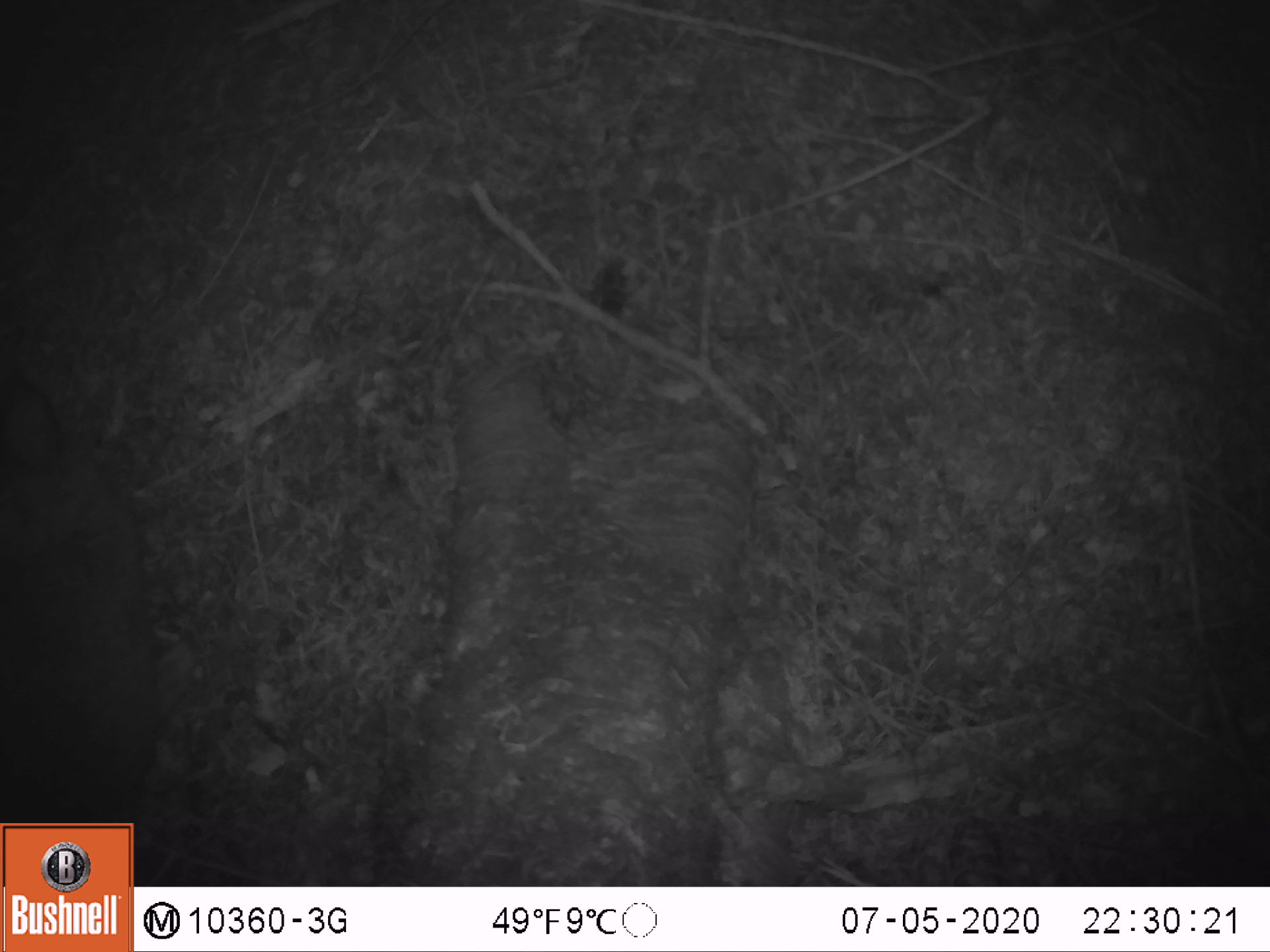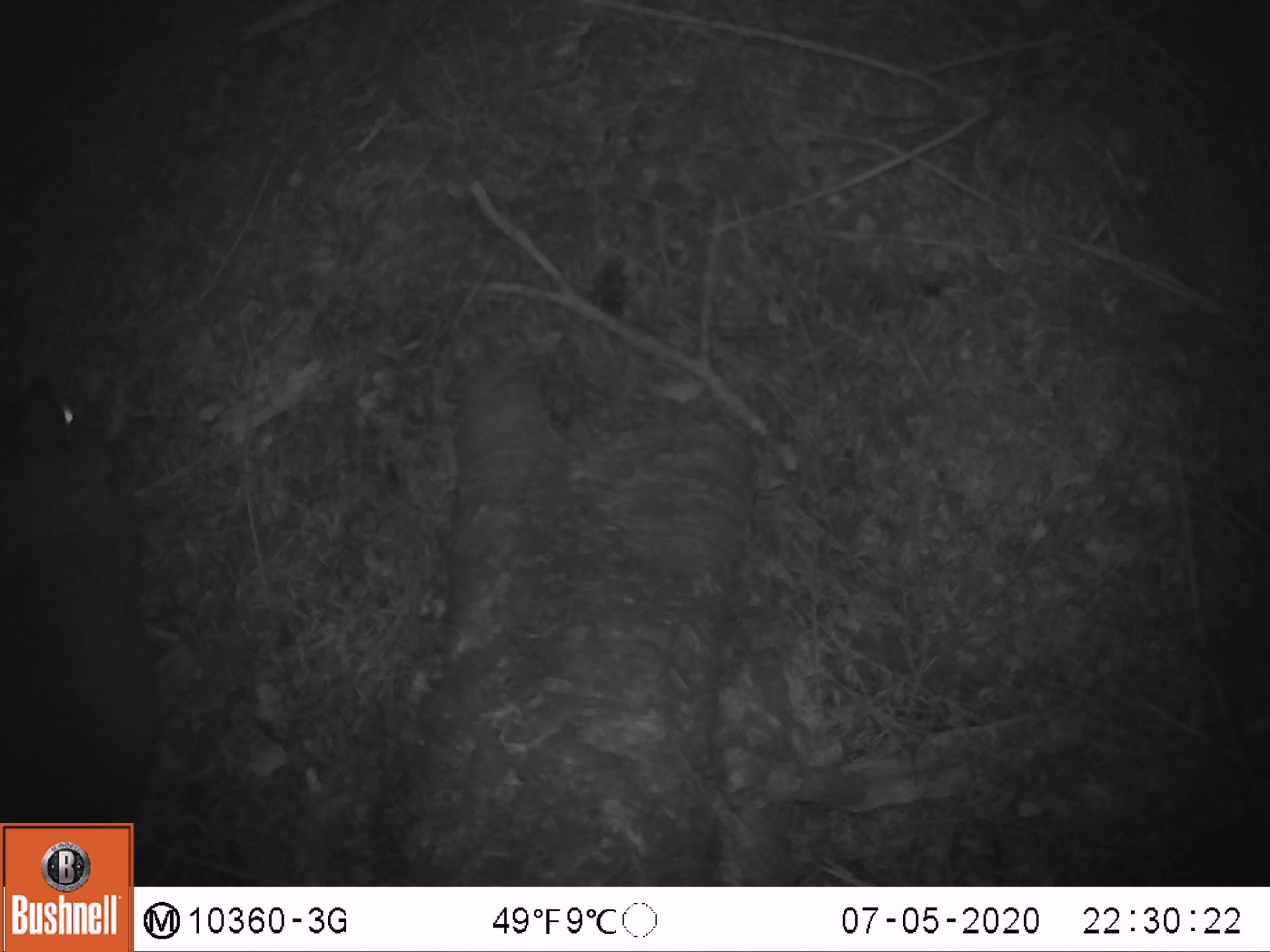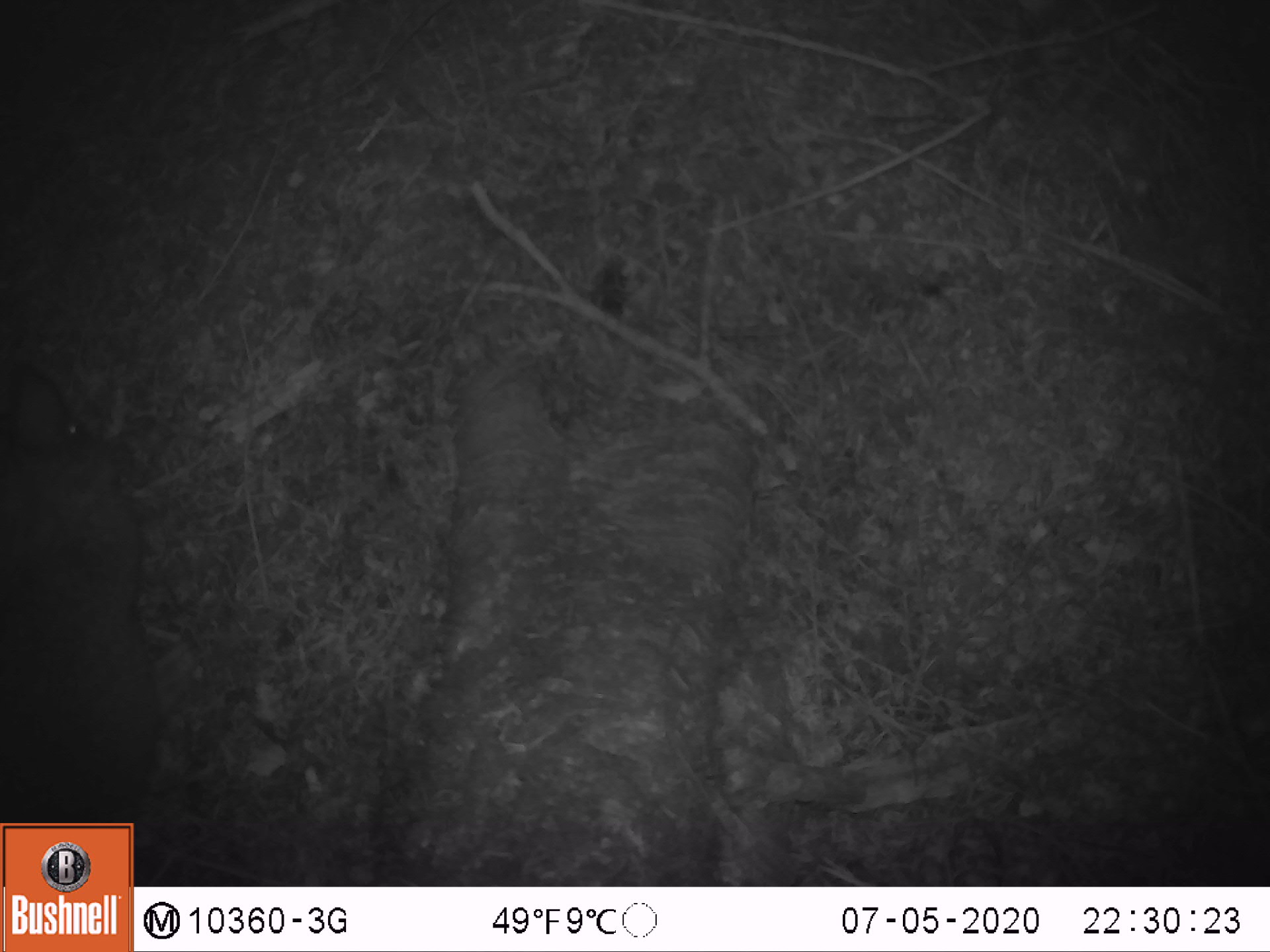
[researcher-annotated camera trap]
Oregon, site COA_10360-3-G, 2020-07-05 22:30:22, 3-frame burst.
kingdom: Animalia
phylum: Chordata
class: Mammalia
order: Lagomorpha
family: Leporidae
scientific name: Leporidae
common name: hares and rabbits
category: leporidae family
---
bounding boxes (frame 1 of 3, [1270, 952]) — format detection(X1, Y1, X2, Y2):
leporidae family: detection(5, 376, 160, 814)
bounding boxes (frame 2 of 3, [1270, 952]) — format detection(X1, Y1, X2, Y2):
leporidae family: detection(3, 365, 164, 814)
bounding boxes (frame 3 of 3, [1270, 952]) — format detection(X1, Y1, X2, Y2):
leporidae family: detection(5, 365, 162, 810)